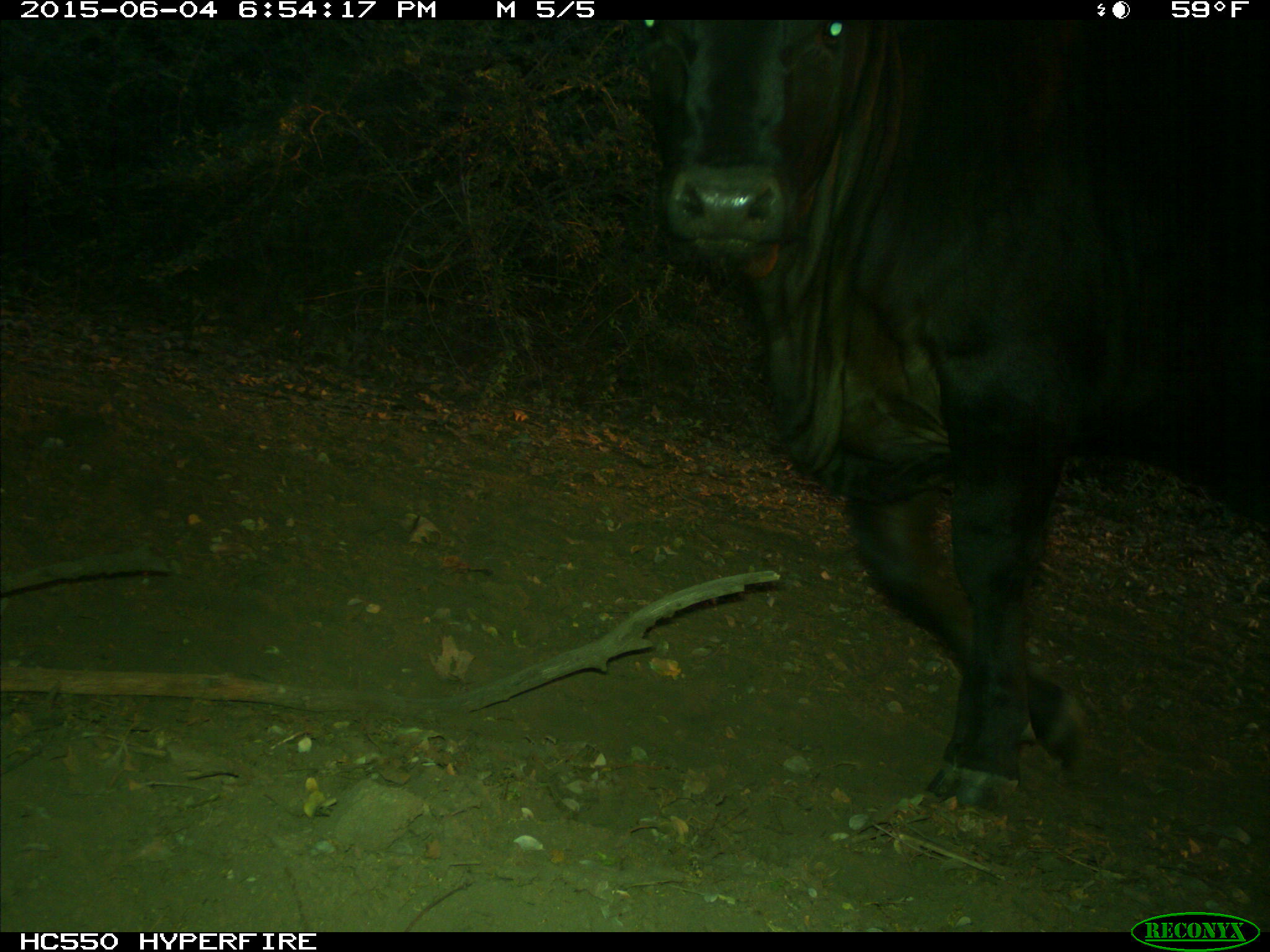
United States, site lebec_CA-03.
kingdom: Animalia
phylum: Chordata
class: Mammalia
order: Artiodactyla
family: Bovidae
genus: Bos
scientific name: Bos taurus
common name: domestic cow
Bos taurus (domestic cow).